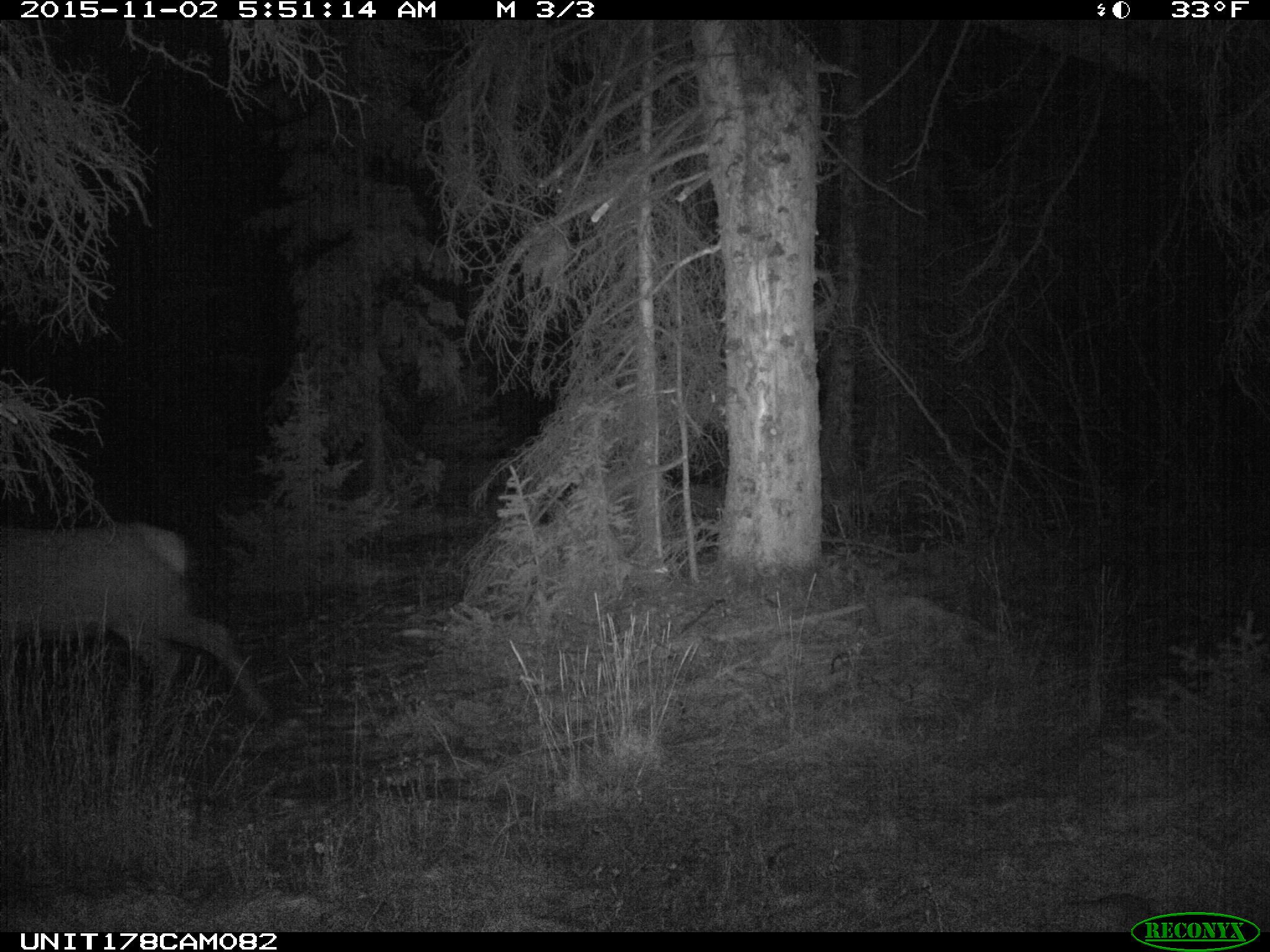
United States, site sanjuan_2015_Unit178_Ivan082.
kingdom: Animalia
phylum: Chordata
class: Mammalia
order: Artiodactyla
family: Cervidae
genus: Cervus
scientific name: Cervus elaphus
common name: red deer